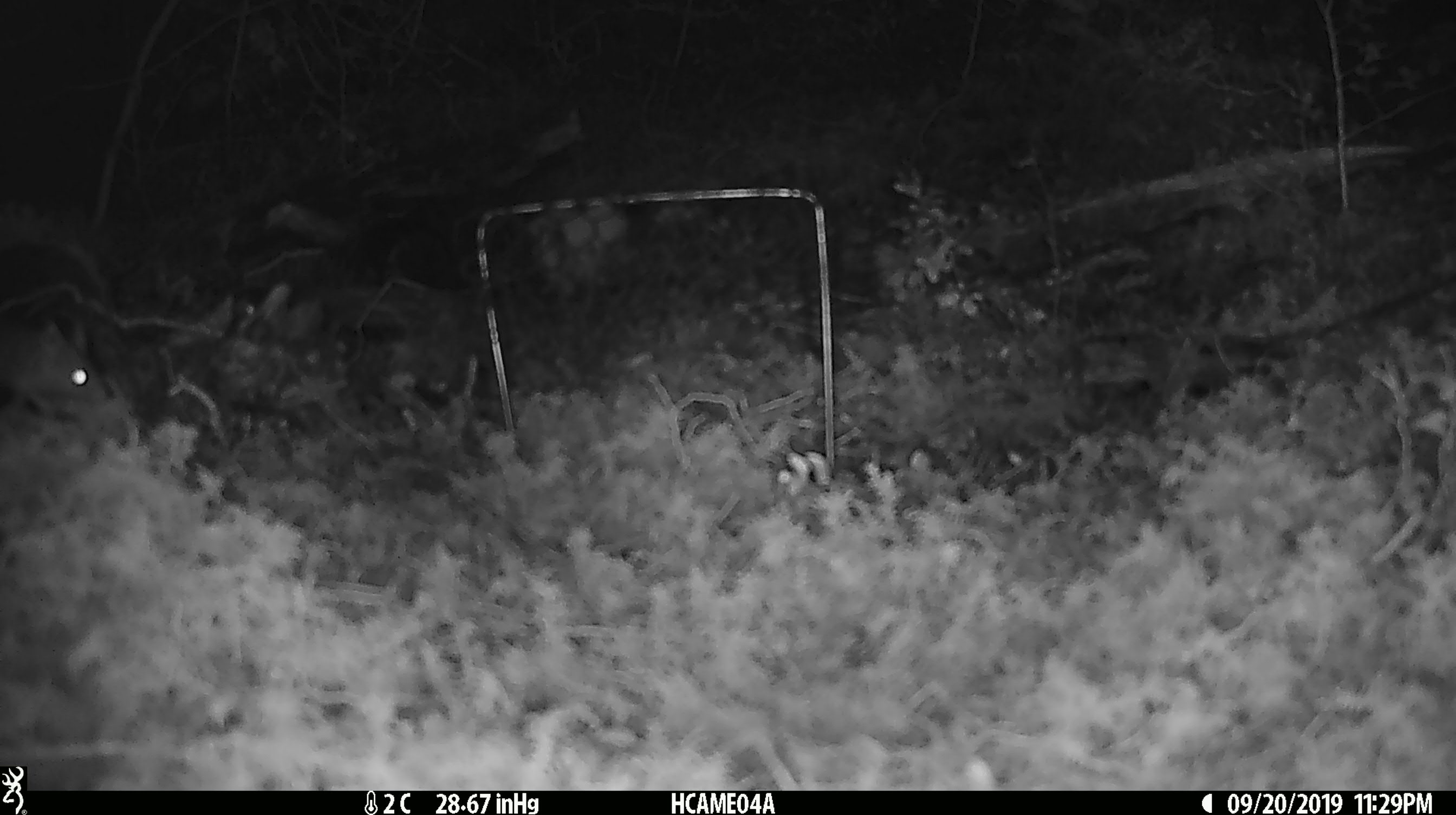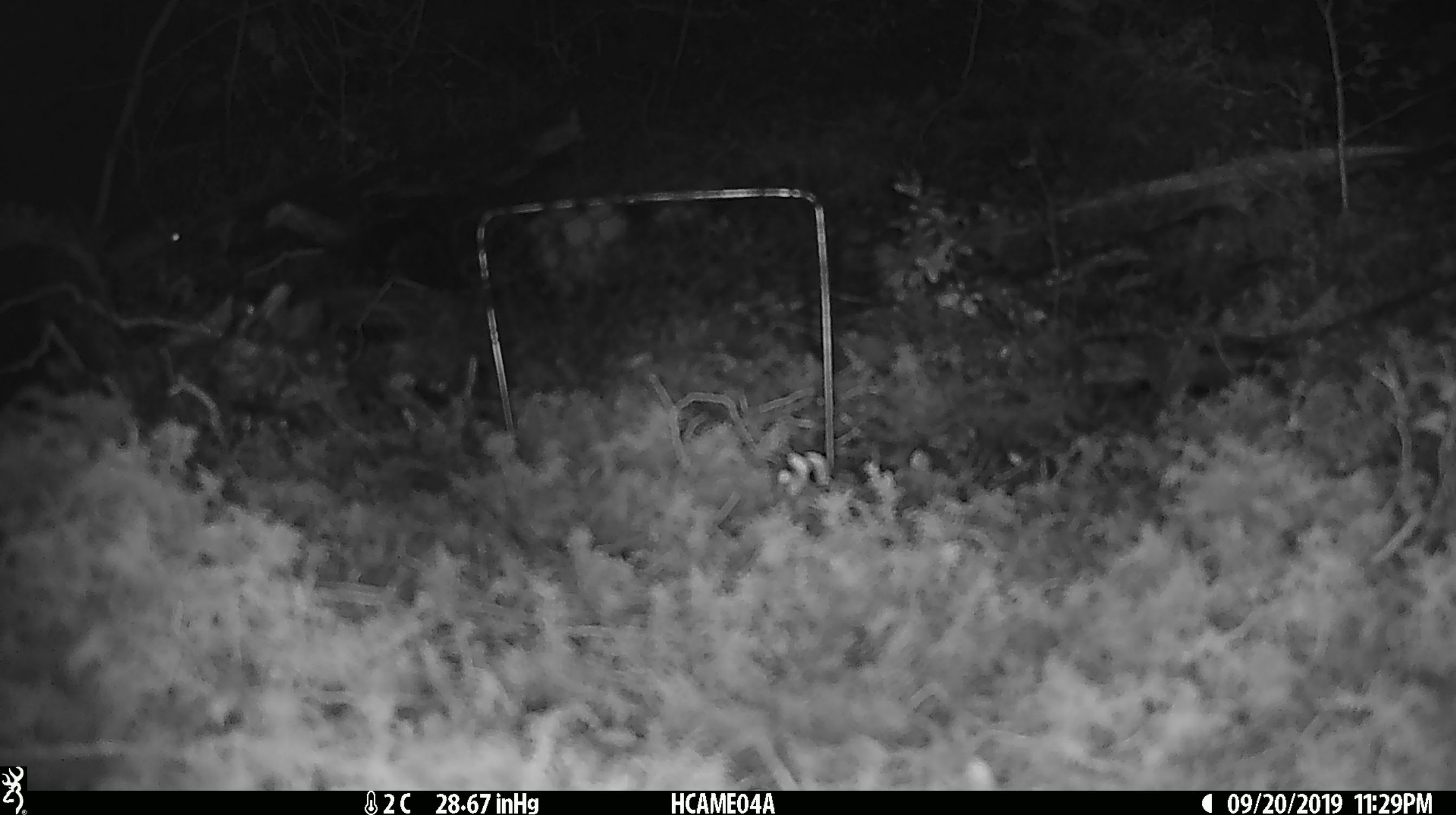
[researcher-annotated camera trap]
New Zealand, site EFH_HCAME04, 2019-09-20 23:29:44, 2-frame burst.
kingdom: Animalia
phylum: Chordata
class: Mammalia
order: Rodentia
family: Muridae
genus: Mus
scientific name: Mus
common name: mouse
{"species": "mouse (Mus)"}